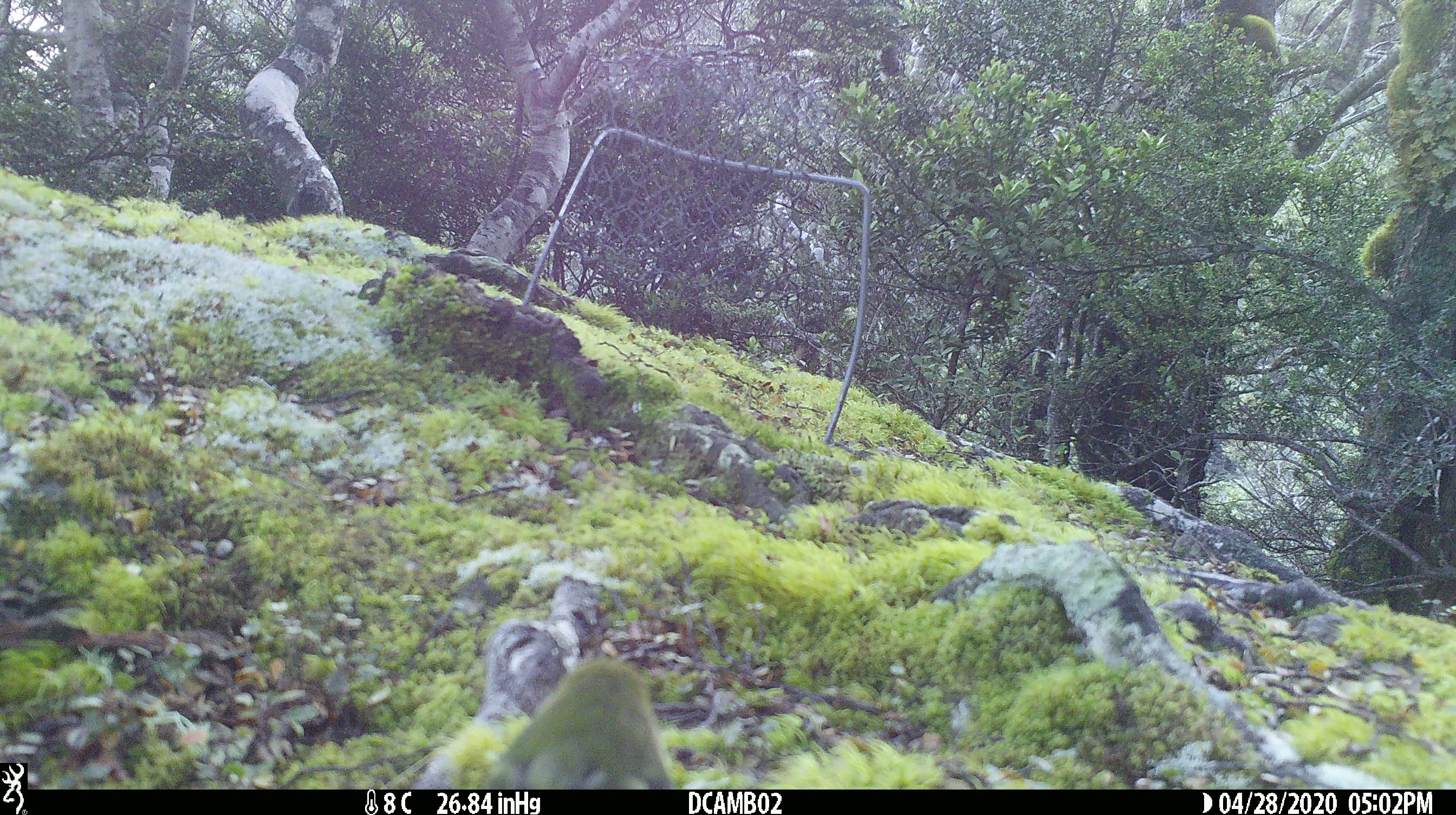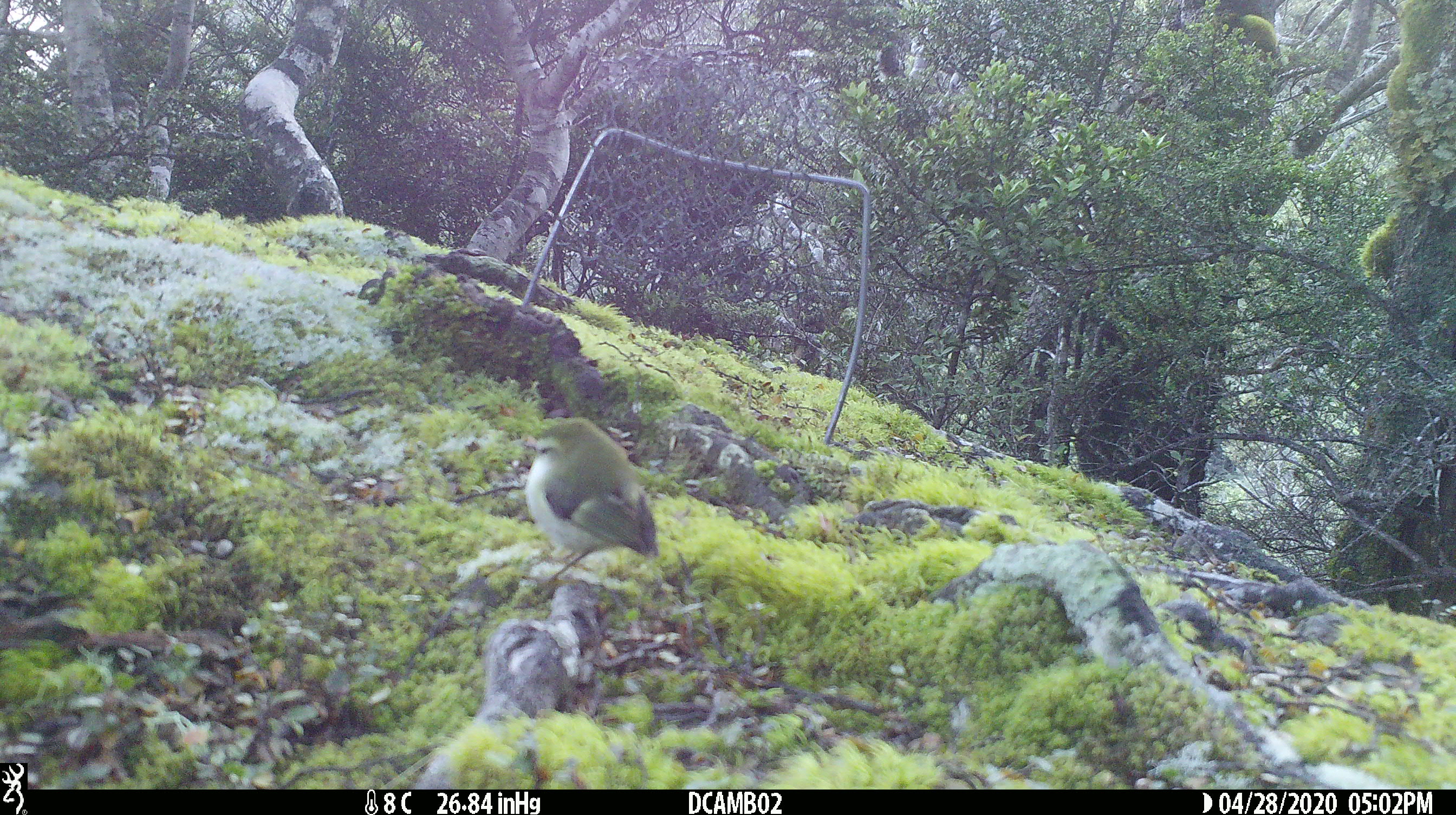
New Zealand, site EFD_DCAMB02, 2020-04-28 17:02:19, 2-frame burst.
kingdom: Animalia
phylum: Chordata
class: Aves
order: Passeriformes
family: Acanthisittidae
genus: Acanthisitta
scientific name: Acanthisitta chloris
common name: rifleman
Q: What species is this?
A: Rifleman (Acanthisitta chloris).